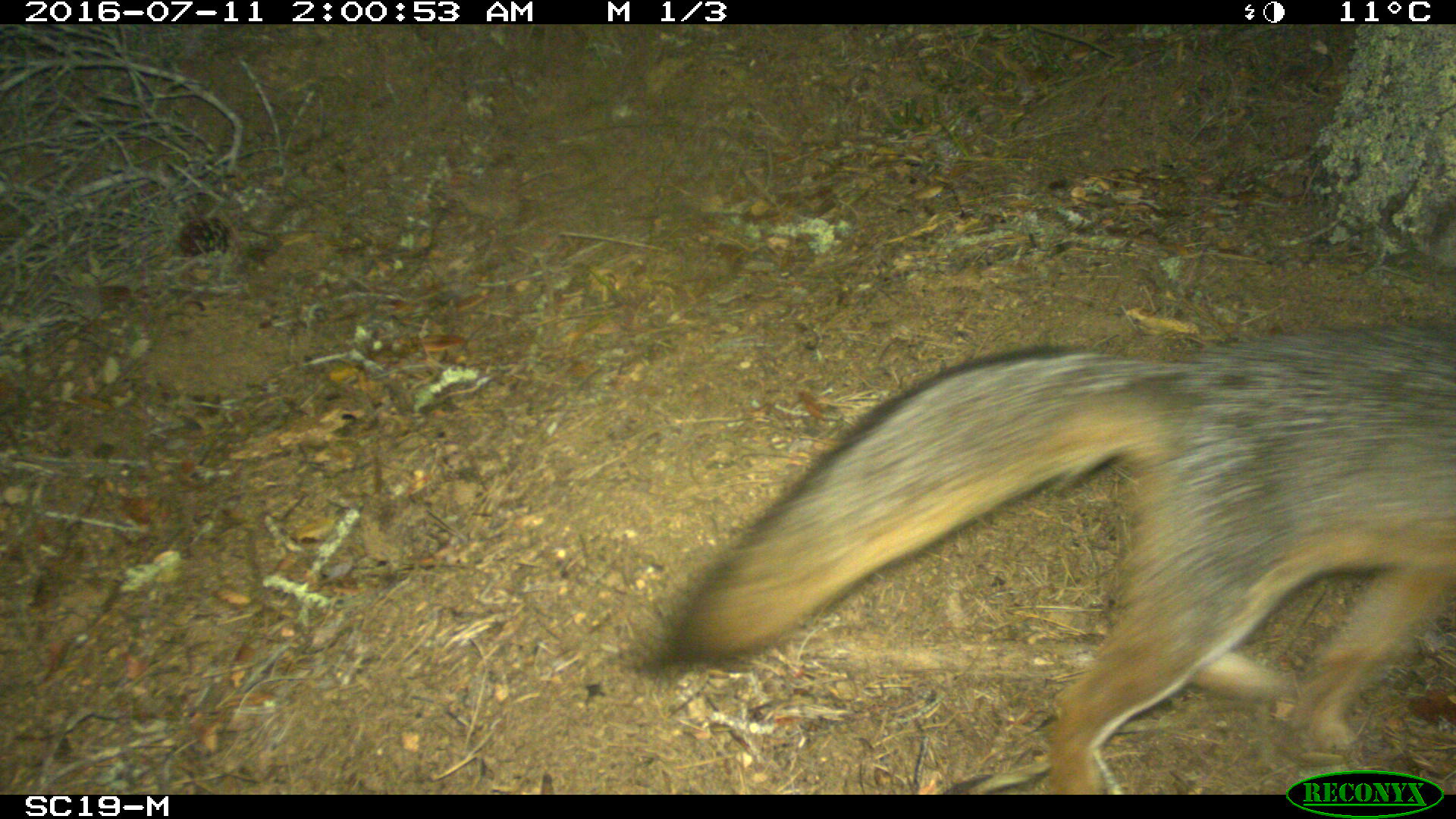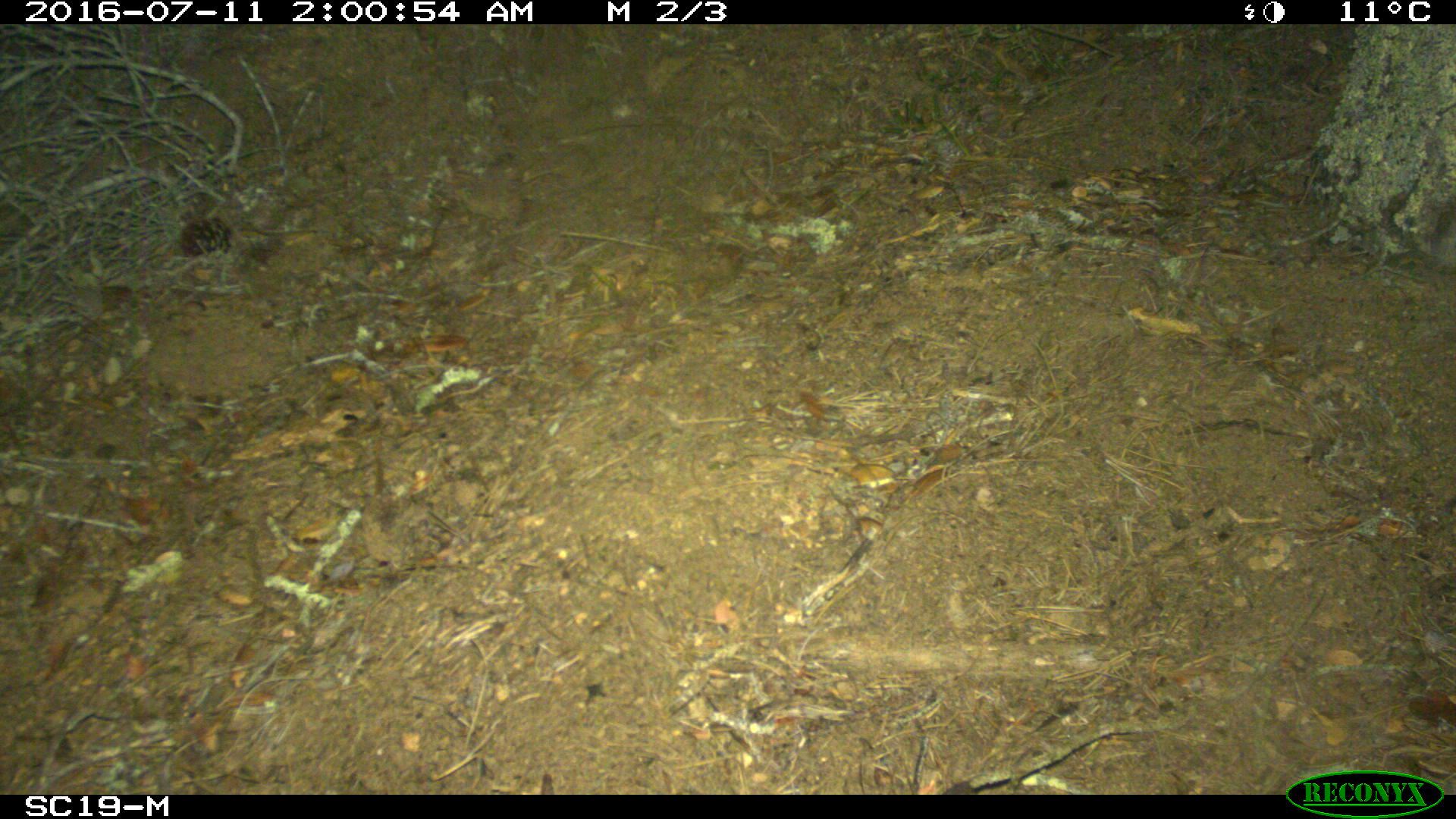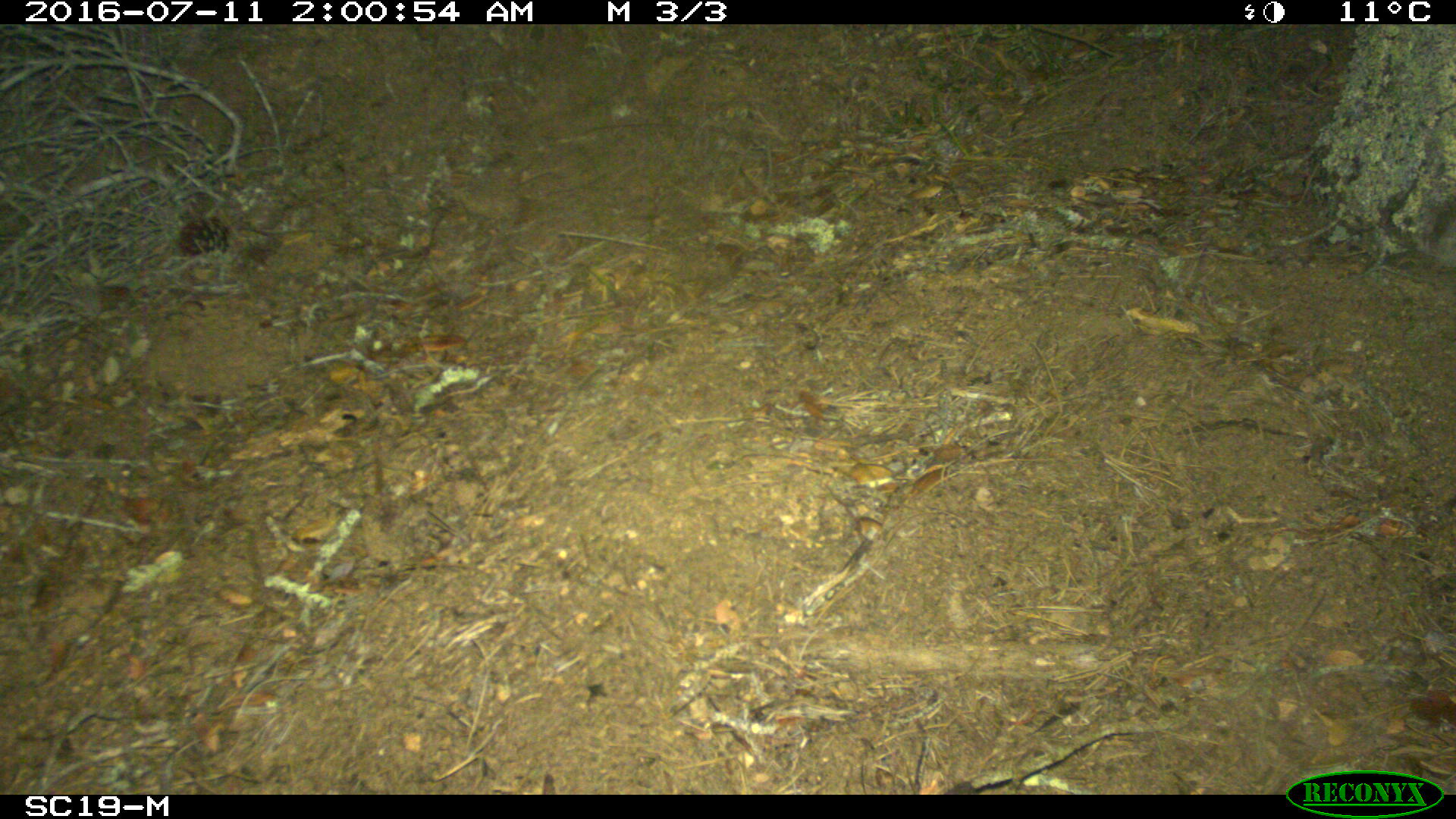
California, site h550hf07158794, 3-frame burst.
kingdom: Animalia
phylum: Chordata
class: Mammalia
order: Carnivora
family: Canidae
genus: Urocyon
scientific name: Urocyon littoralis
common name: island fox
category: fox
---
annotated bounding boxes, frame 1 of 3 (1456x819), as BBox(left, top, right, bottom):
fox: BBox(657, 318, 1454, 790)